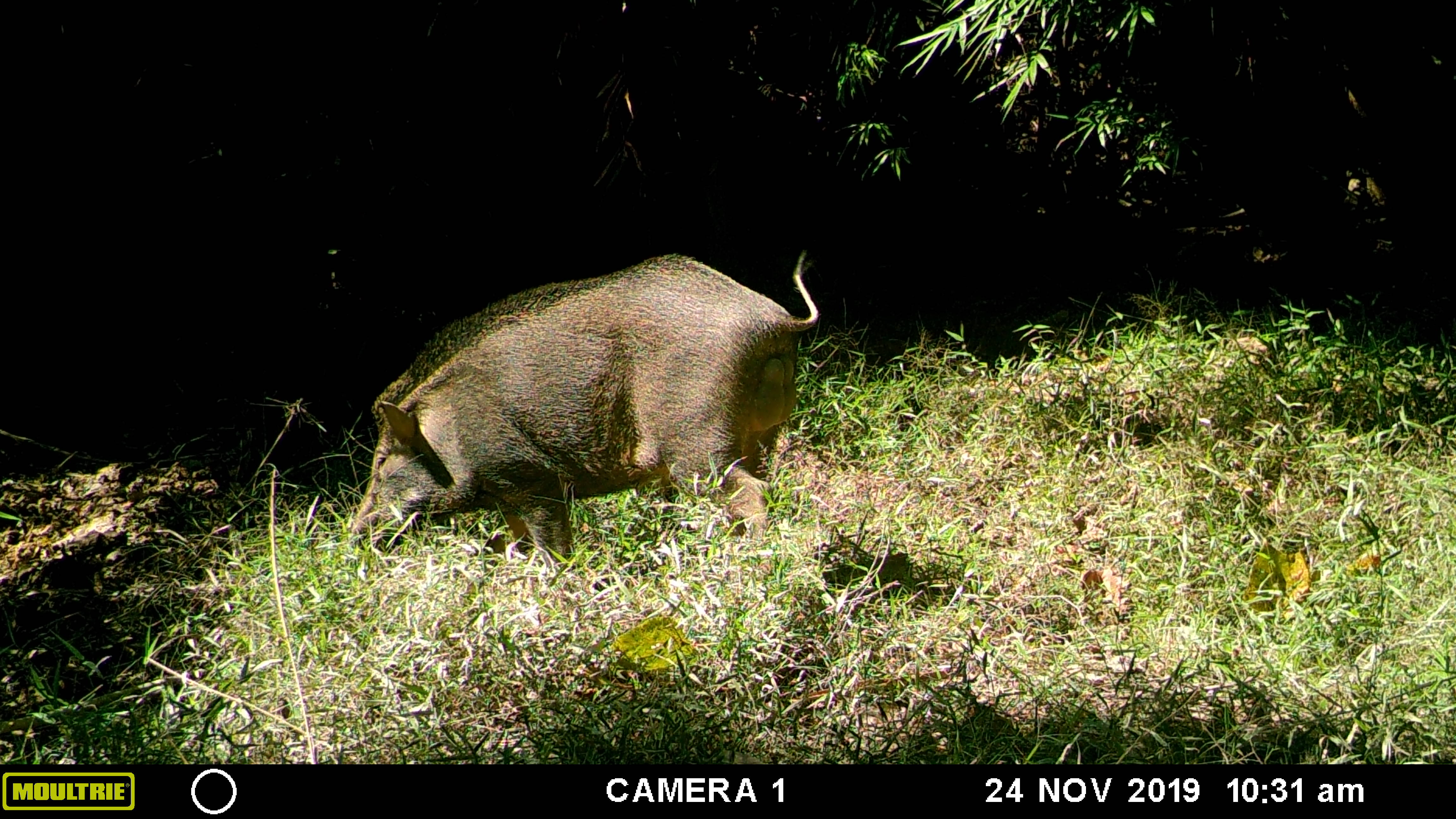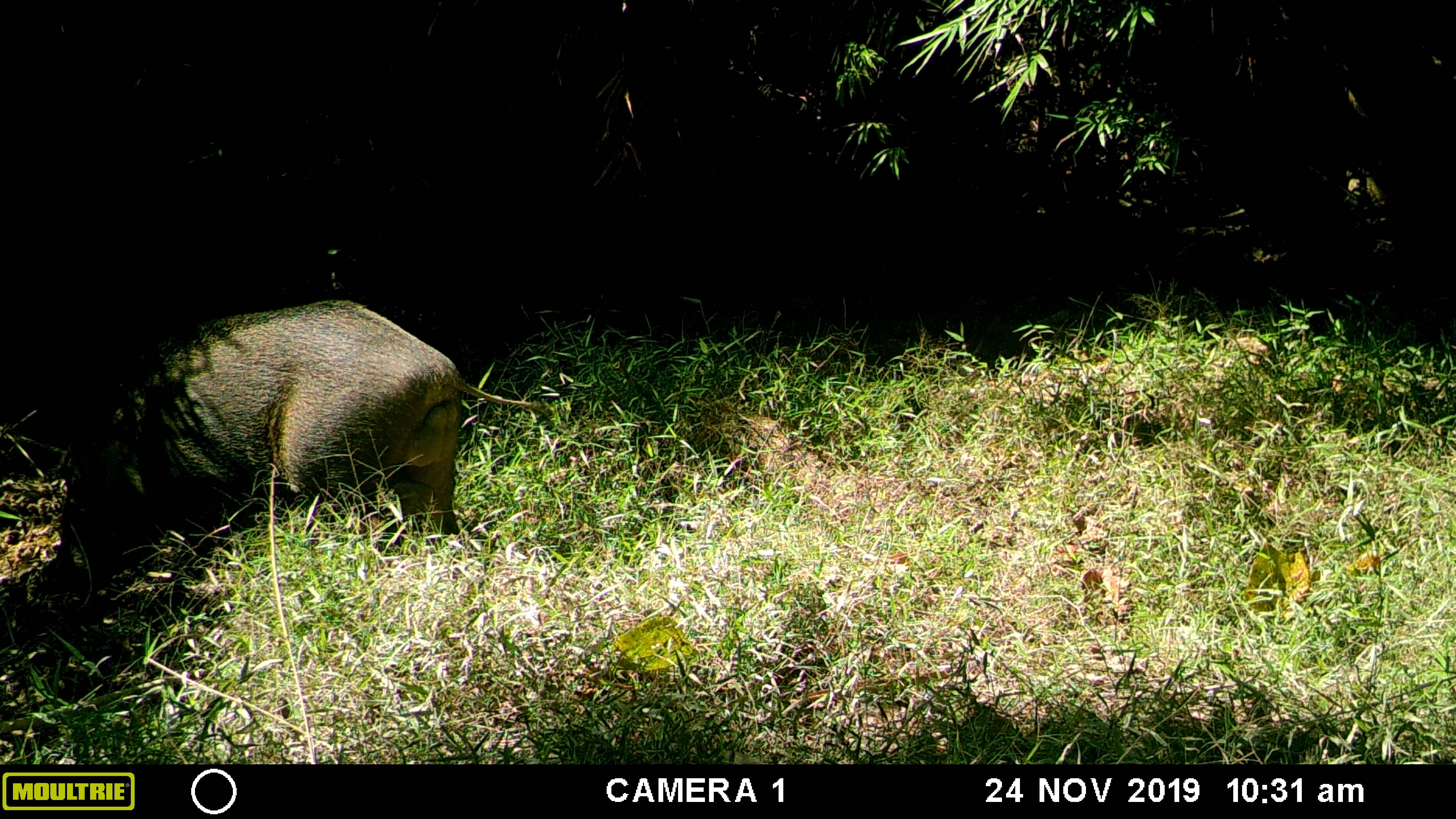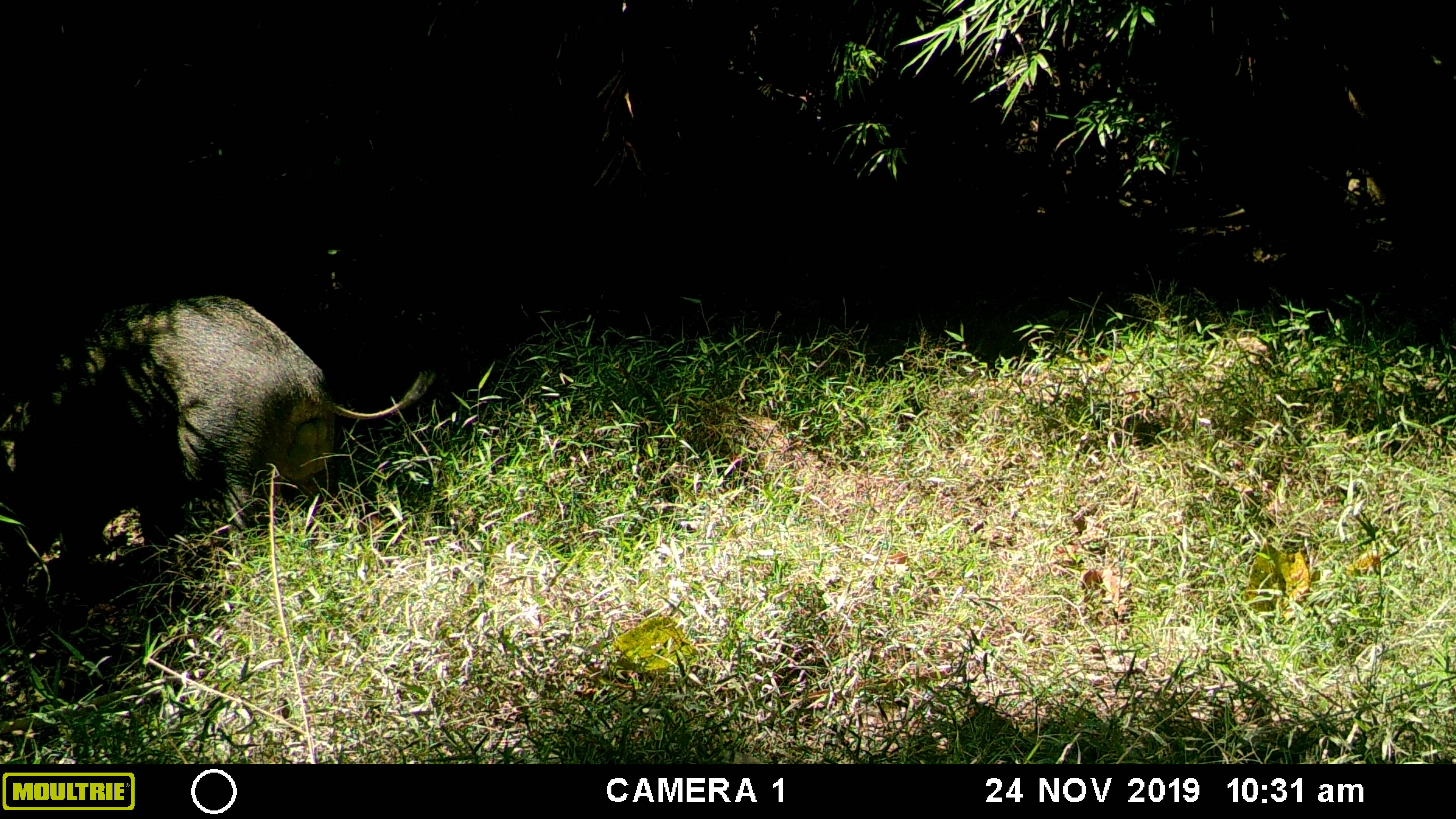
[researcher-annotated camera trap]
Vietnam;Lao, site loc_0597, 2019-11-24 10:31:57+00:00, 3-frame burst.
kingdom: Animalia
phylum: Chordata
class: Mammalia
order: Artiodactyla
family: Suidae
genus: Sus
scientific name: Sus scrofa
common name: eurasian wild pig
Eurasian wild pig (Sus scrofa). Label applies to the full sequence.